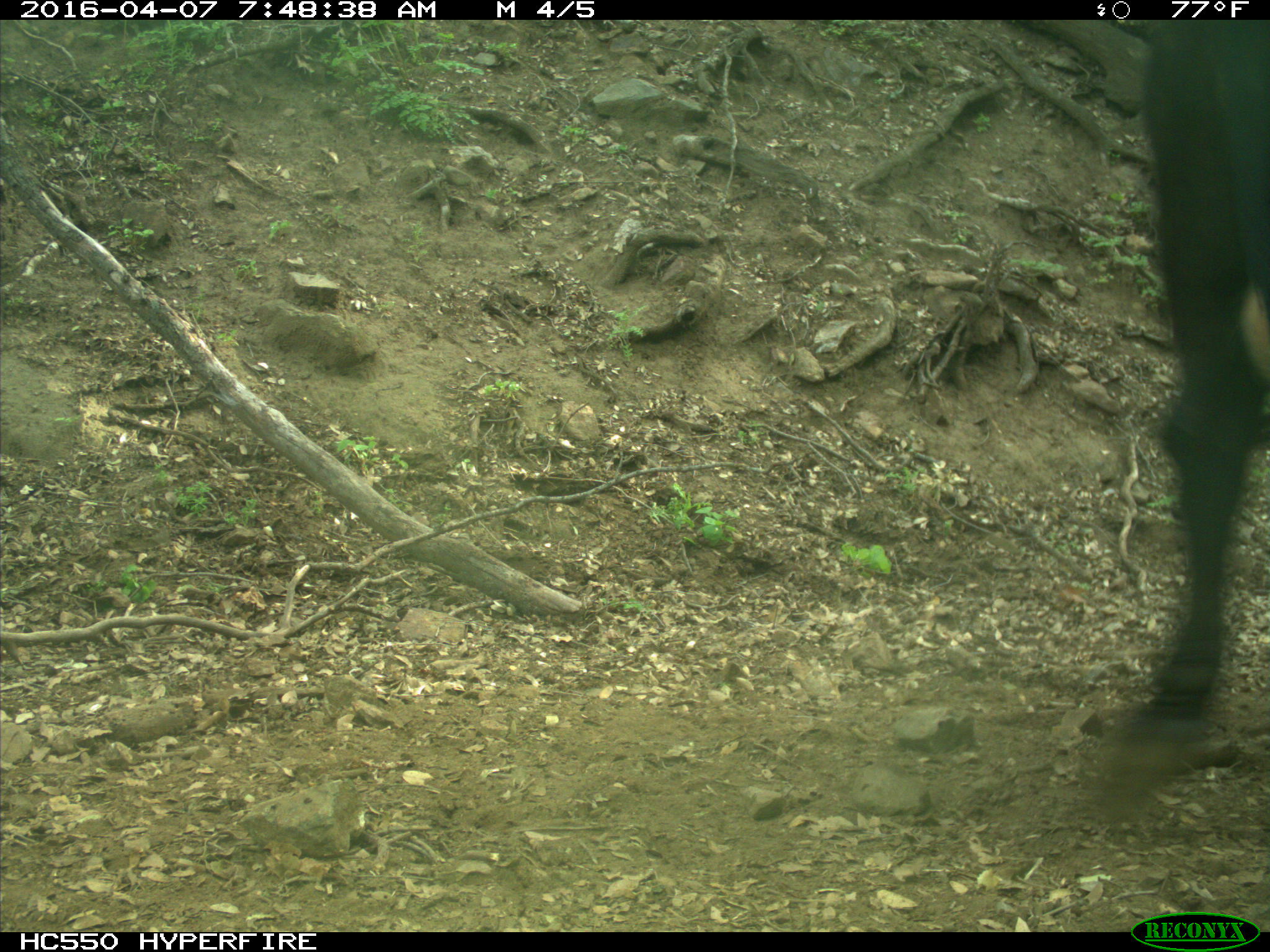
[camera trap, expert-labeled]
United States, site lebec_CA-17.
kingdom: Animalia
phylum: Chordata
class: Mammalia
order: Artiodactyla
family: Bovidae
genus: Bos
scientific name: Bos taurus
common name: domestic cow